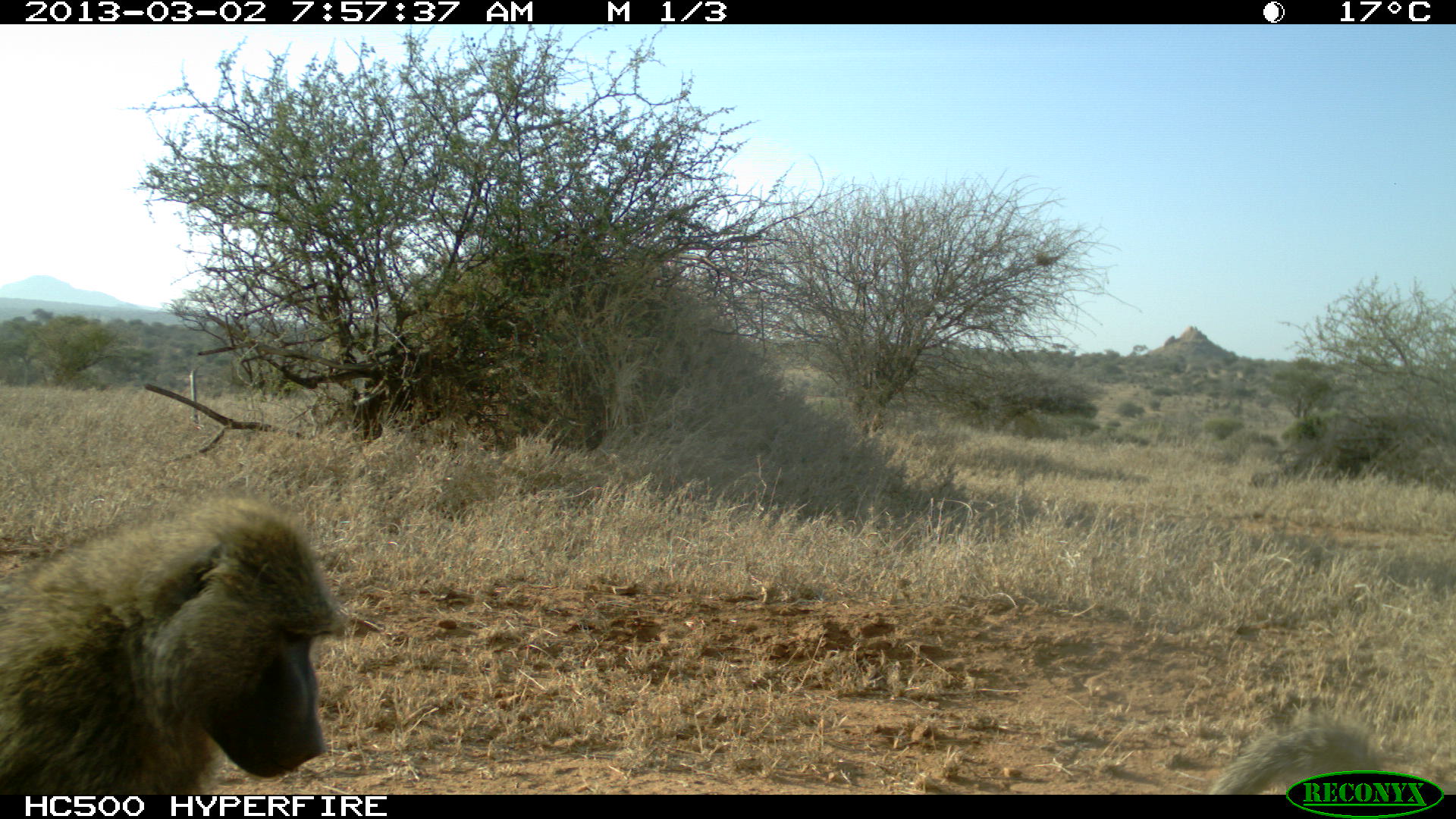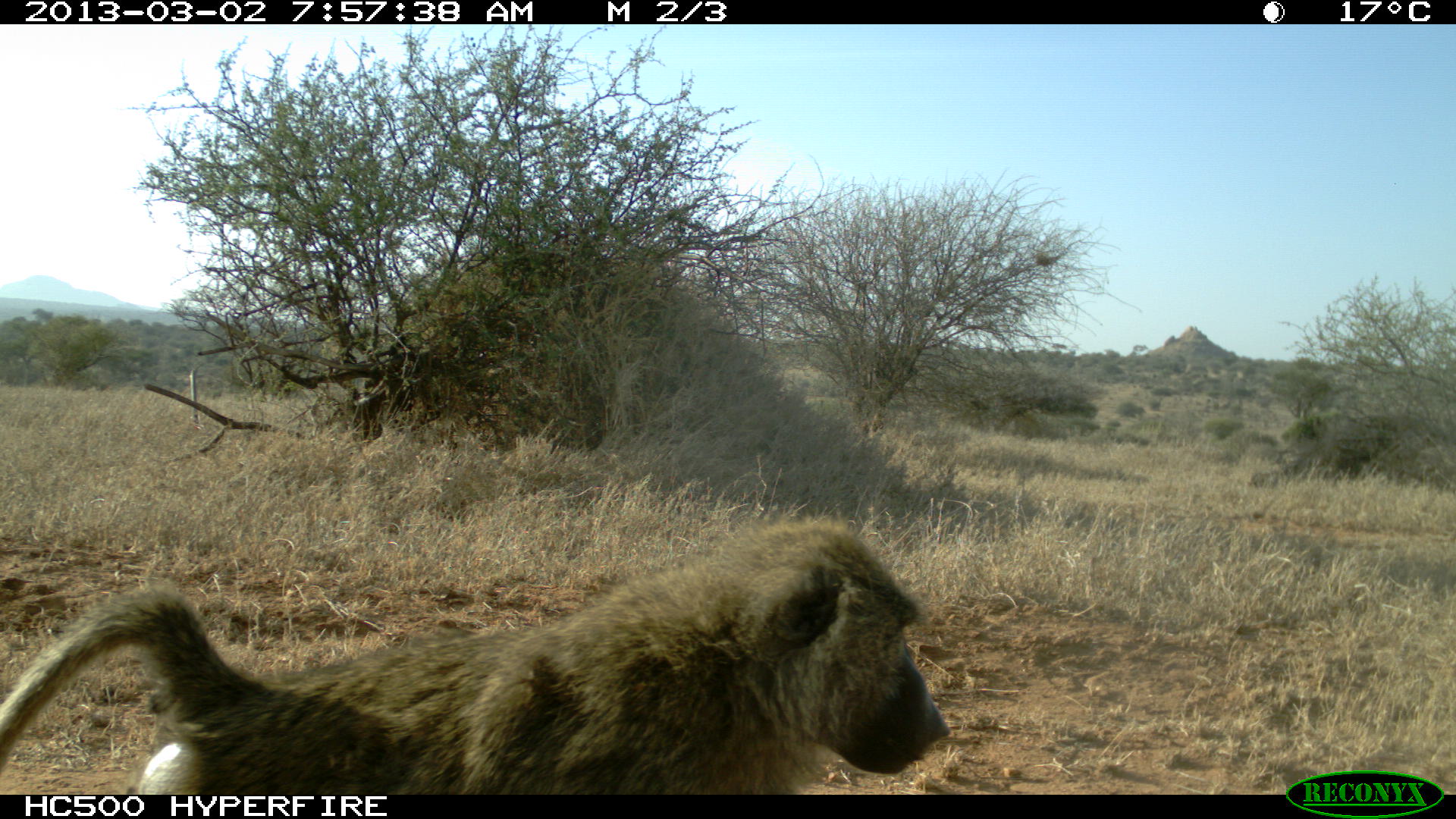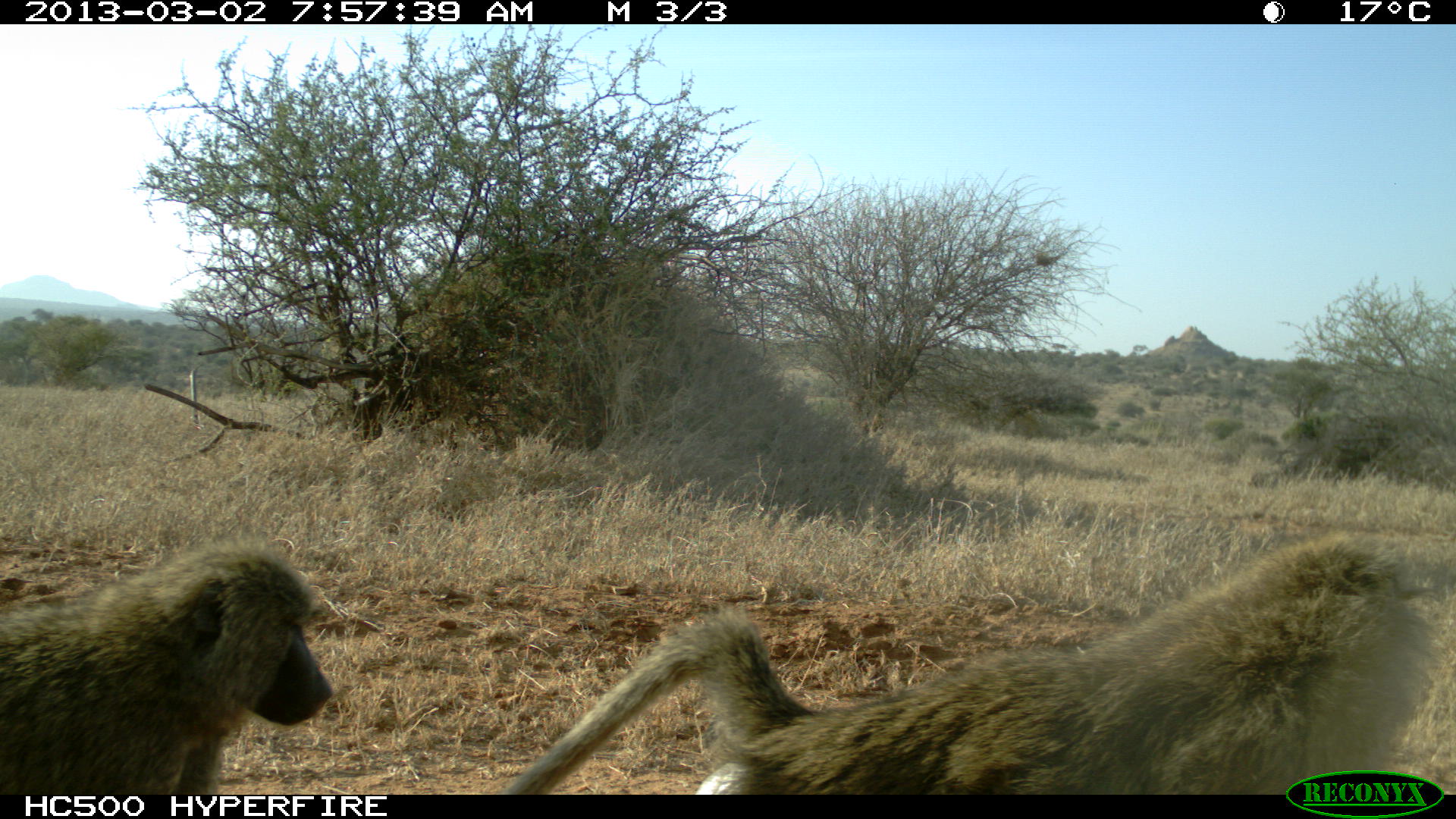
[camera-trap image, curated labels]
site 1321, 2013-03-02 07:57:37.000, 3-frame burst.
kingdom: Animalia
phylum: Chordata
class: Mammalia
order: Primates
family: Cercopithecidae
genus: Papio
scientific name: Papio anubis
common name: olive baboon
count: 2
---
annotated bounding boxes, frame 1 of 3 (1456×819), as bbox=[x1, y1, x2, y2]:
papio anubis: bbox=[0, 497, 347, 793]; bbox=[1200, 701, 1393, 795]